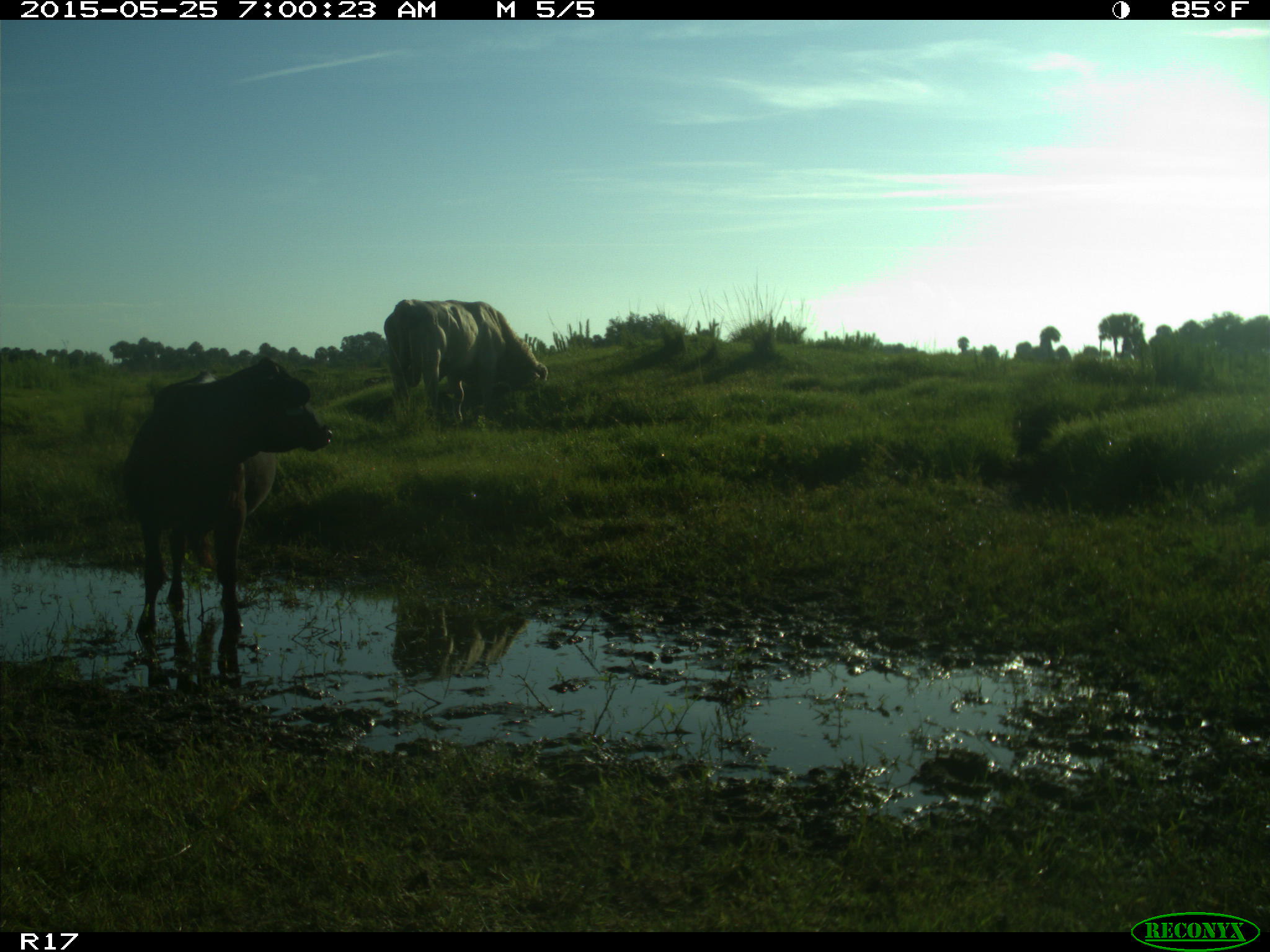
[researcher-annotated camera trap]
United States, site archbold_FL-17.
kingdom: Animalia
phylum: Chordata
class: Mammalia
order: Artiodactyla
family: Bovidae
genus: Bos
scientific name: Bos taurus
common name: domestic cow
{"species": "Bos taurus (domestic cow)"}